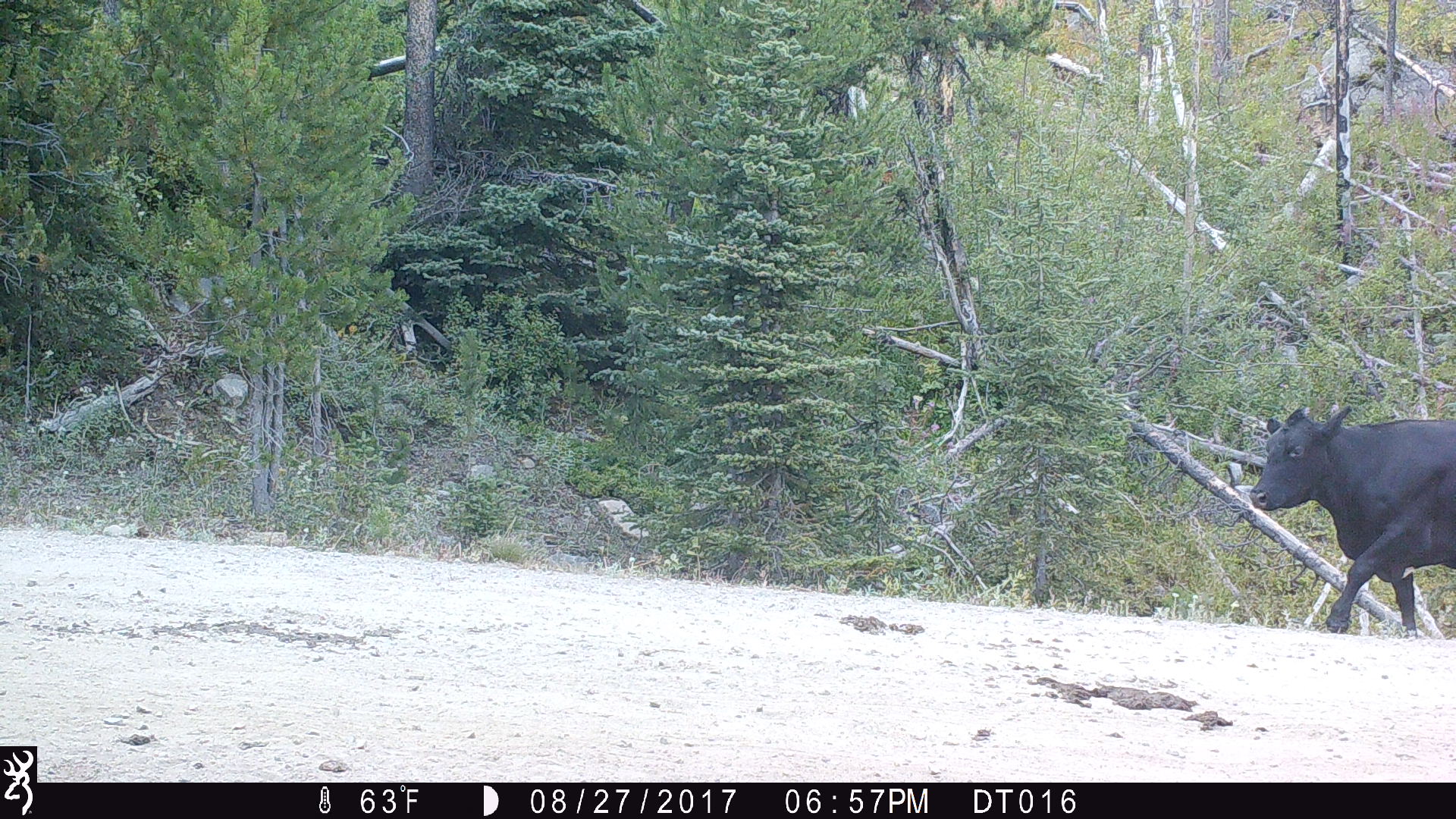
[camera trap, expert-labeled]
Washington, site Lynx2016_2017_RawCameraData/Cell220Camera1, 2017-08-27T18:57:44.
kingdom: Animalia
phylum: Chordata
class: Mammalia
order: Artiodactyla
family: Bovidae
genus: Bos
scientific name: Bos taurus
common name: domestic cattle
Domestic cattle (Bos taurus). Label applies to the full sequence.